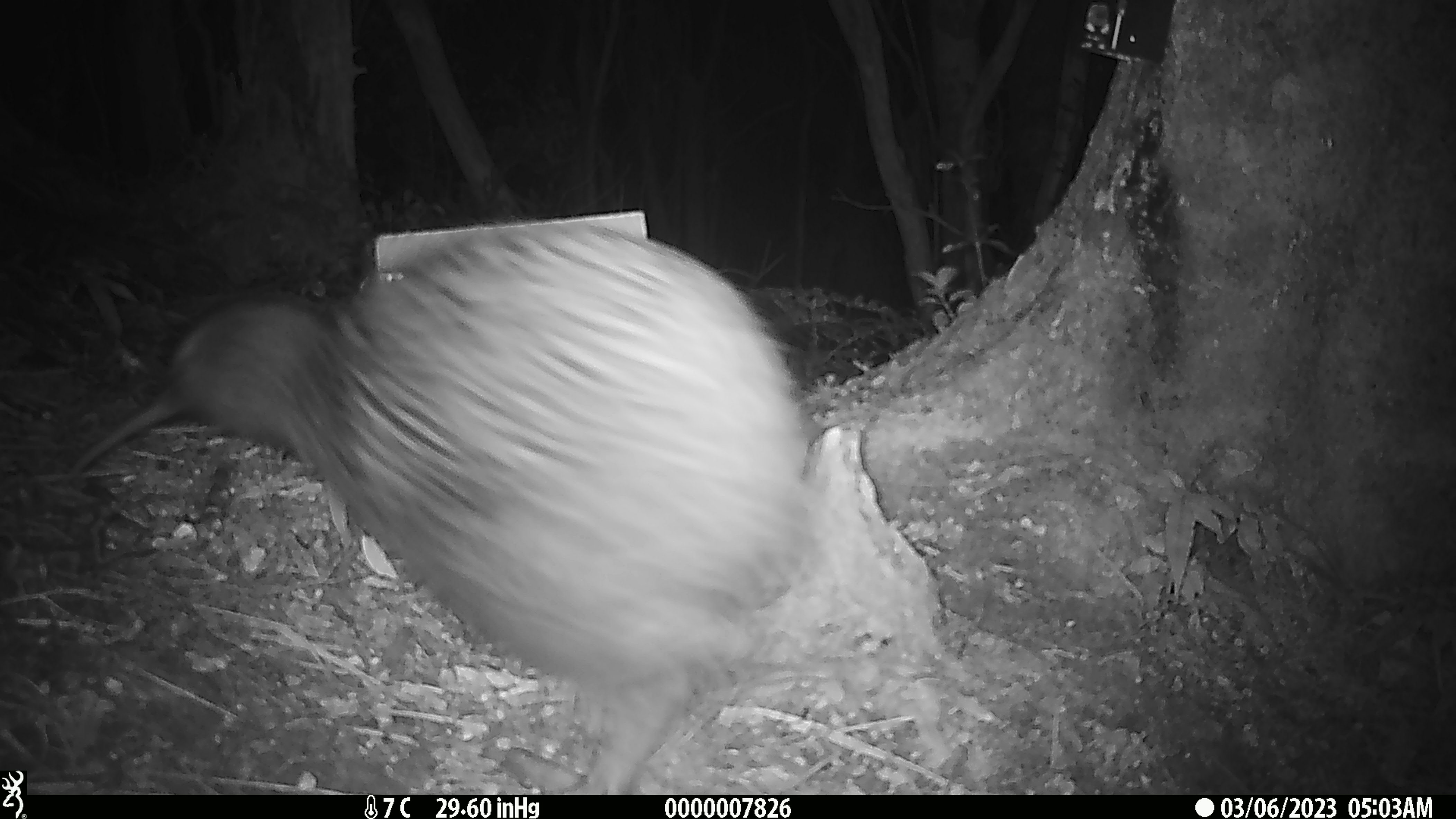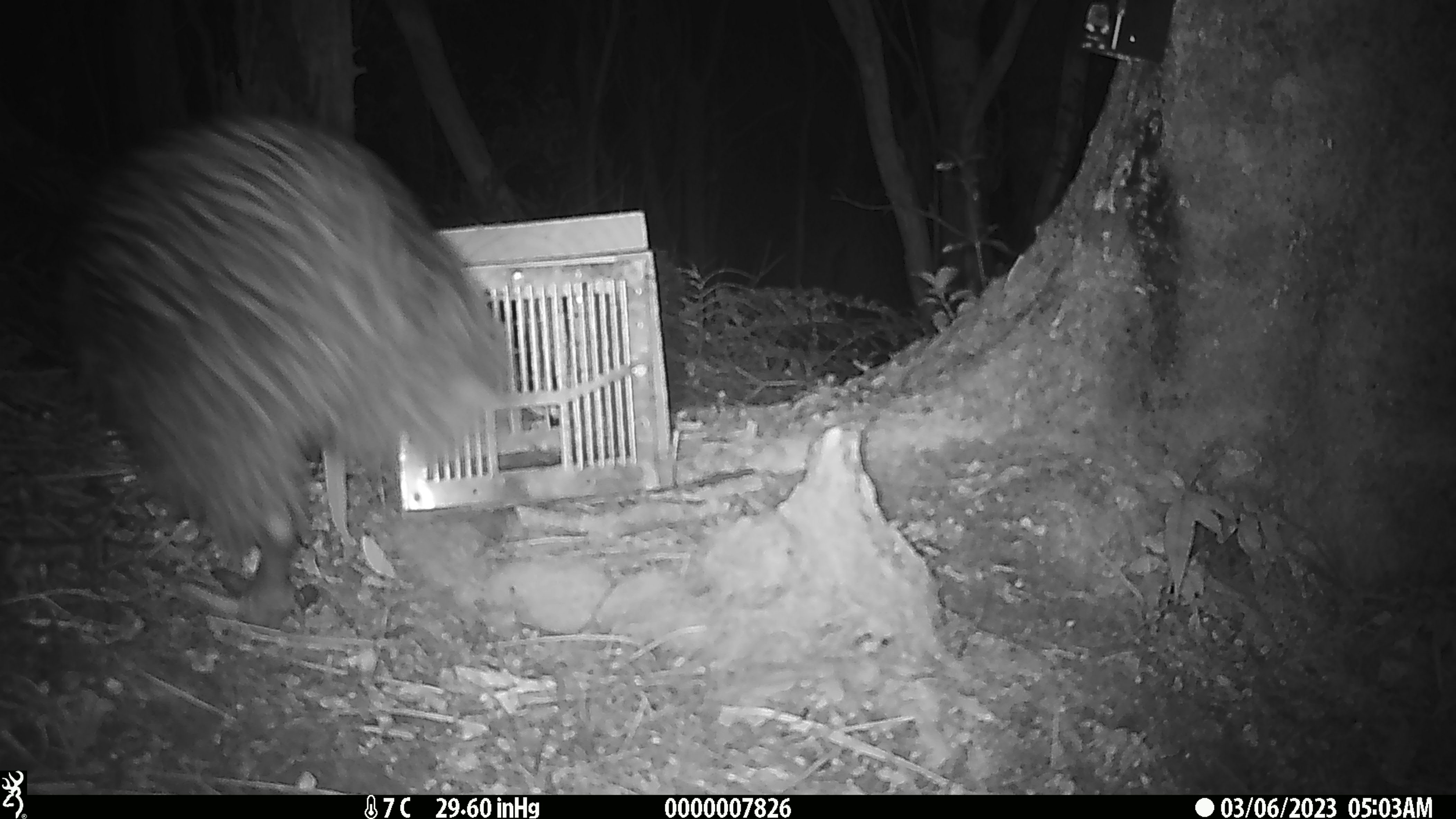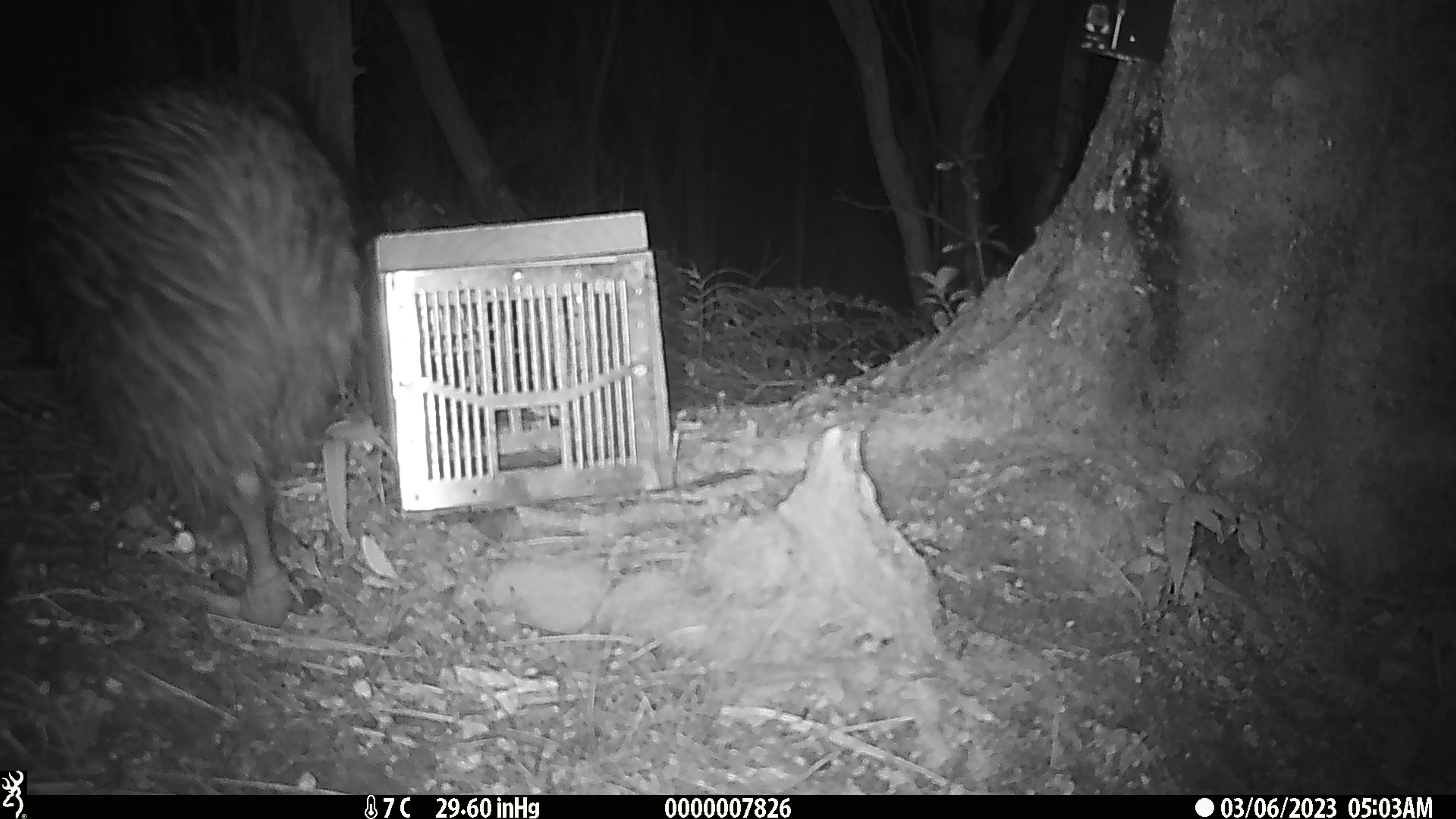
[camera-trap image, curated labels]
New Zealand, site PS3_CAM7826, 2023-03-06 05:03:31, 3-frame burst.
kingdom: Animalia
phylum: Chordata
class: Aves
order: Apterygiformes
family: Apterygidae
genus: Apteryx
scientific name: Apteryx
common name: kiwi